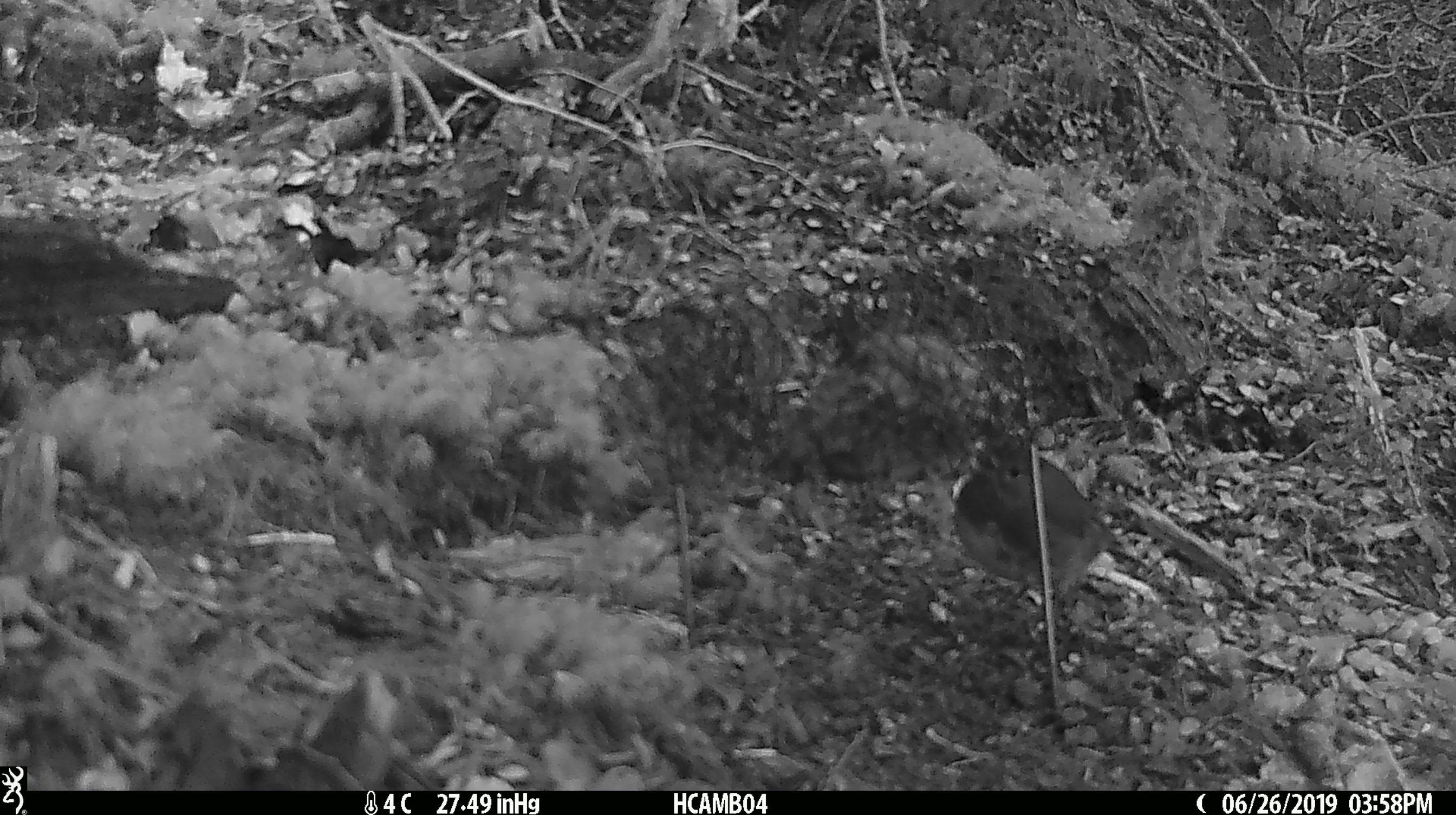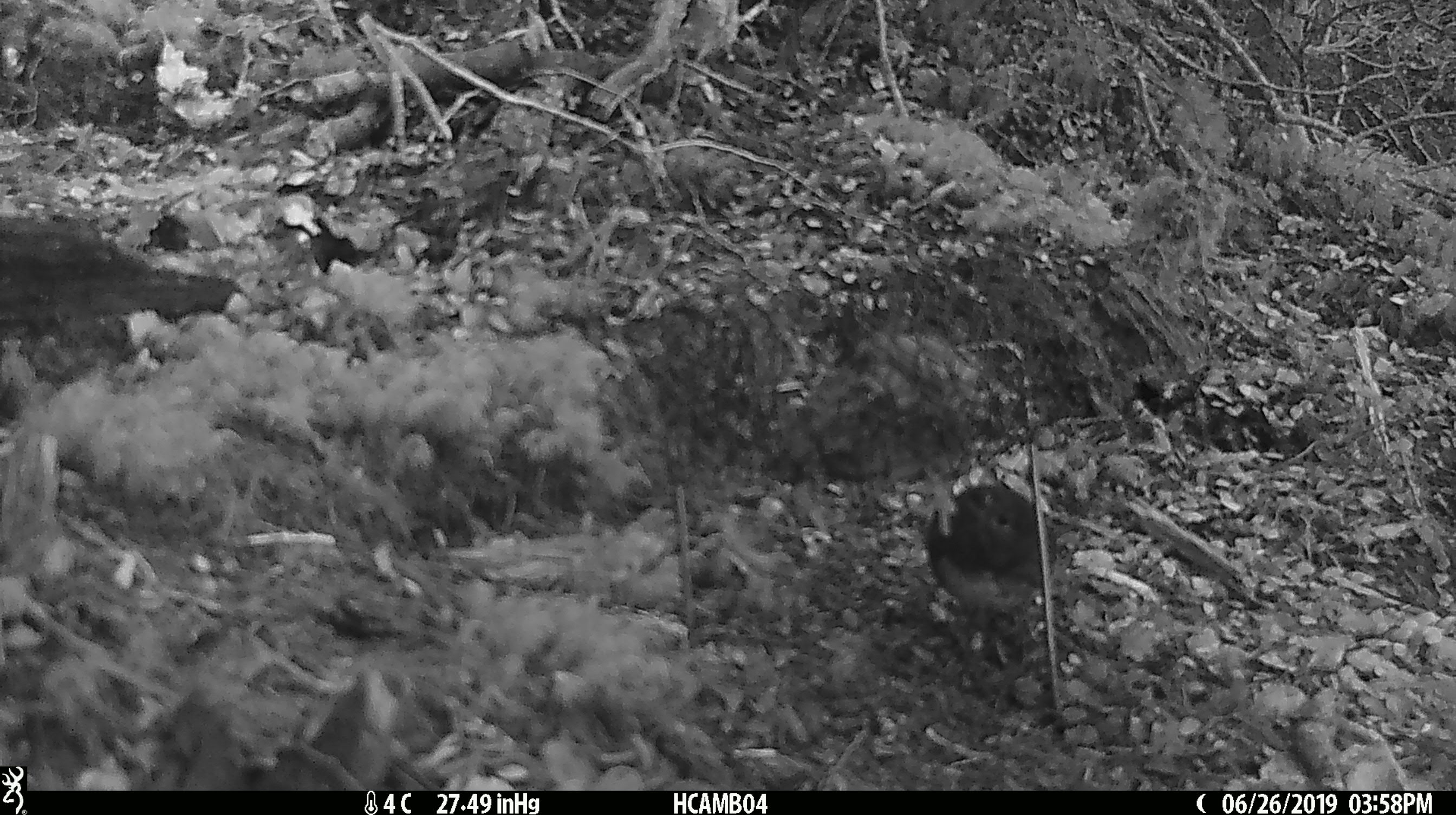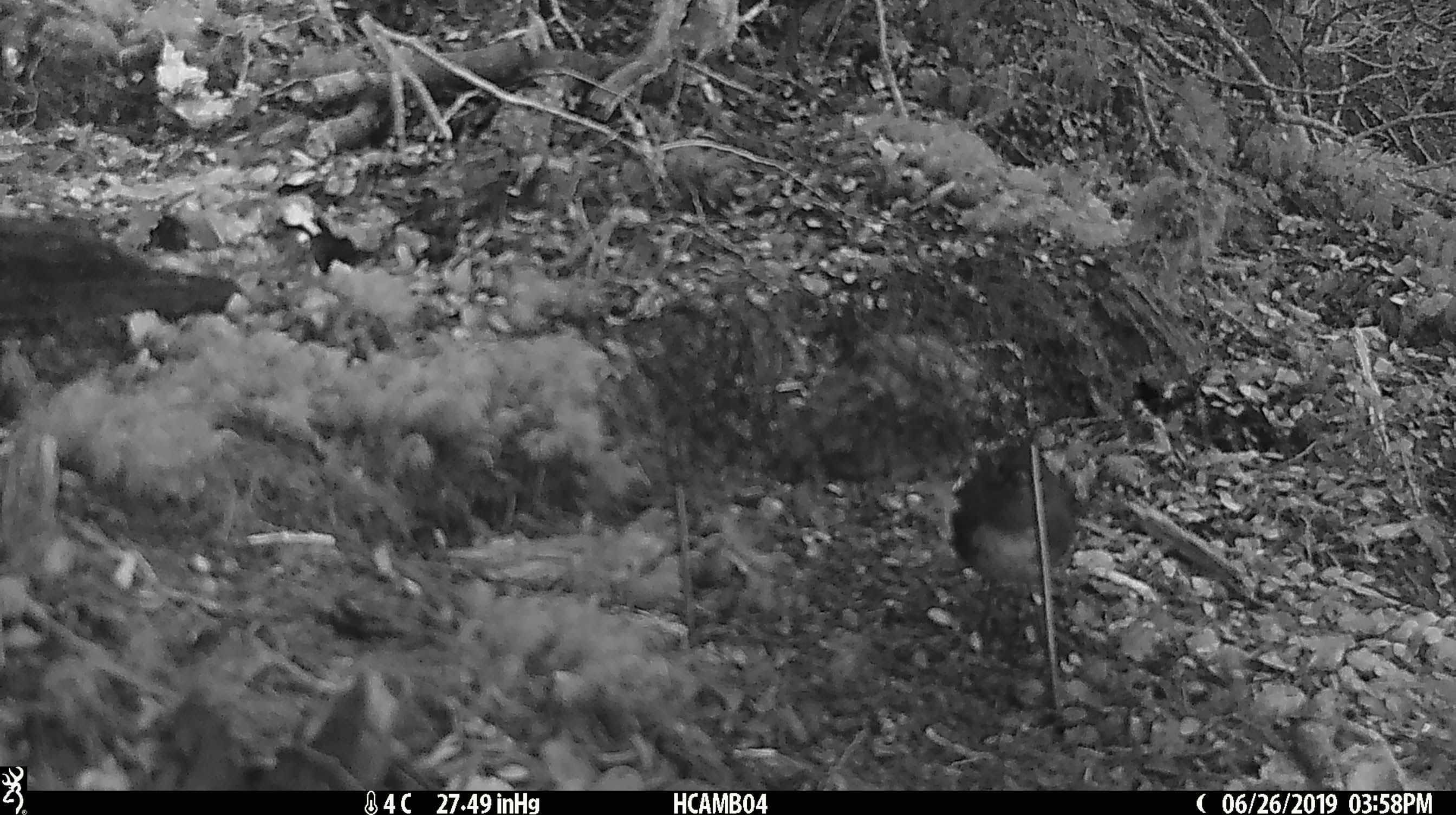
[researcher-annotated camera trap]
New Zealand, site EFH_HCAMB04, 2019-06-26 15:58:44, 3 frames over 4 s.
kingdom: Animalia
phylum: Chordata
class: Aves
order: Passeriformes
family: Petroicidae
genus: Petroica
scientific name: Petroica australis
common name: new zealand robin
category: robin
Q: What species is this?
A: Robin (new zealand robin) (Petroica australis).